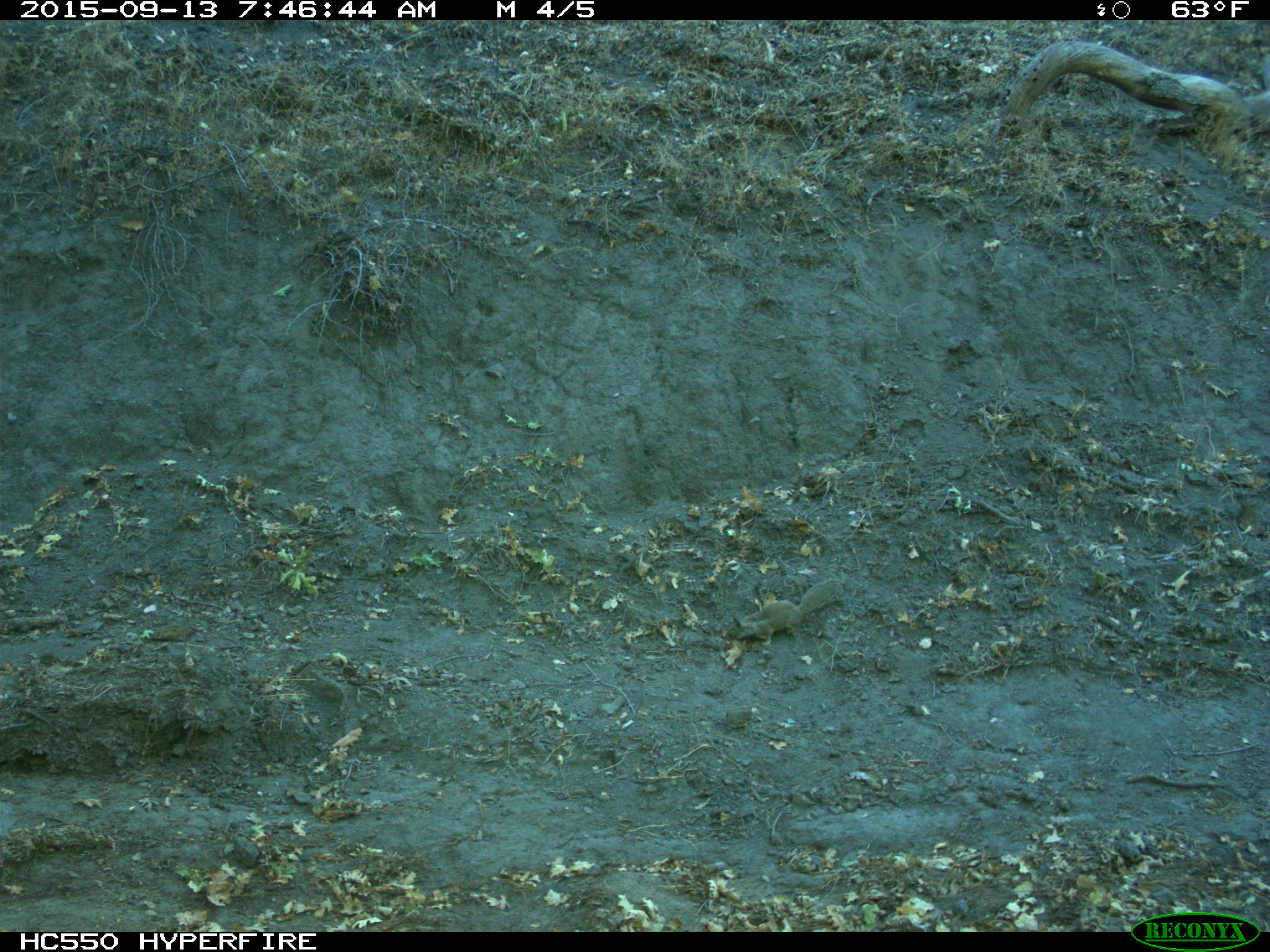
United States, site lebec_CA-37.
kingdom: Animalia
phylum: Chordata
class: Mammalia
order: Rodentia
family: Sciuridae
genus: Otospermophilus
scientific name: Otospermophilus beecheyi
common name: california ground squirrel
Otospermophilus beecheyi (california ground squirrel).